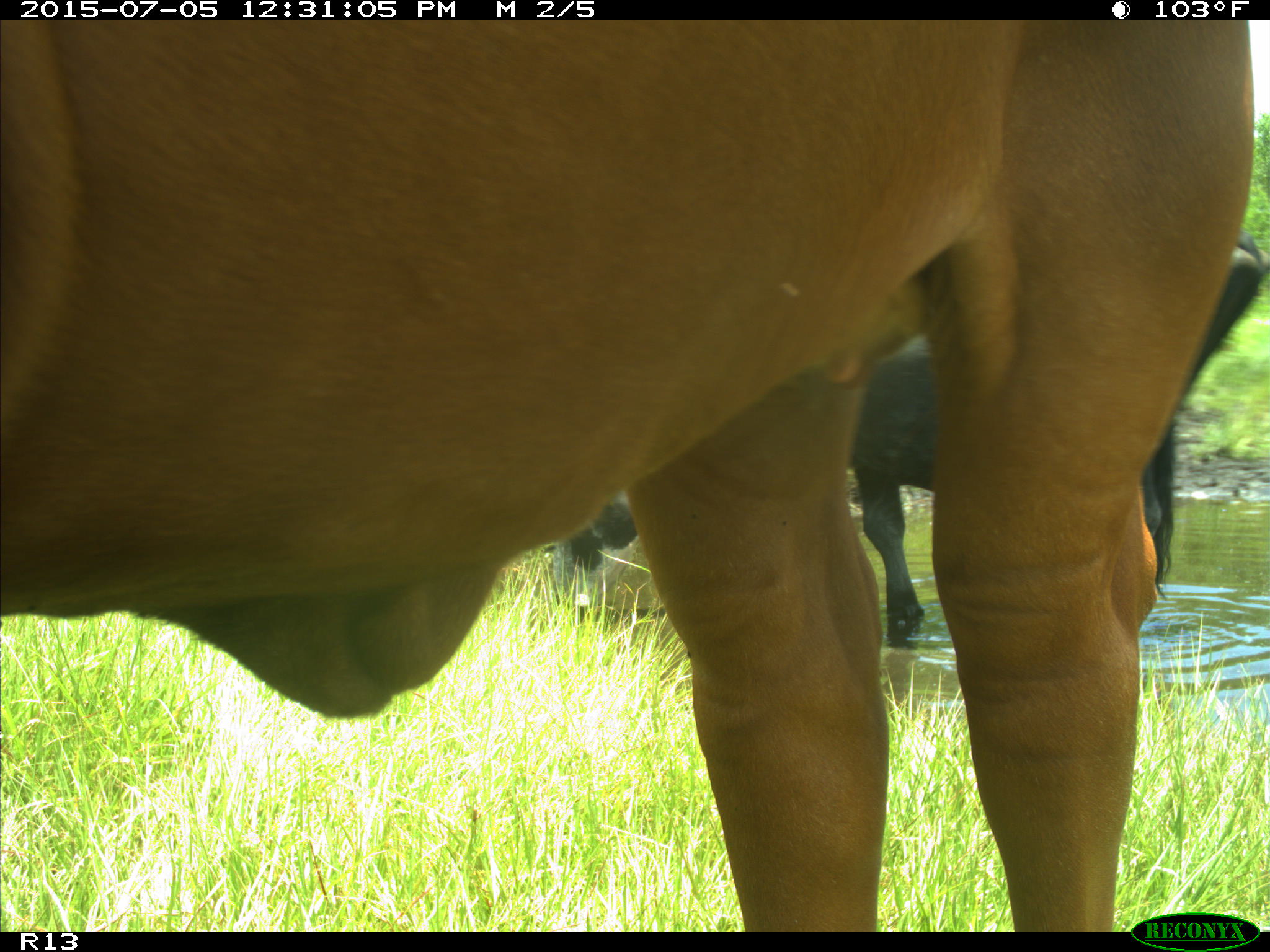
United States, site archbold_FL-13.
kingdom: Animalia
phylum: Chordata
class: Mammalia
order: Artiodactyla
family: Bovidae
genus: Bos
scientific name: Bos taurus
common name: domestic cow